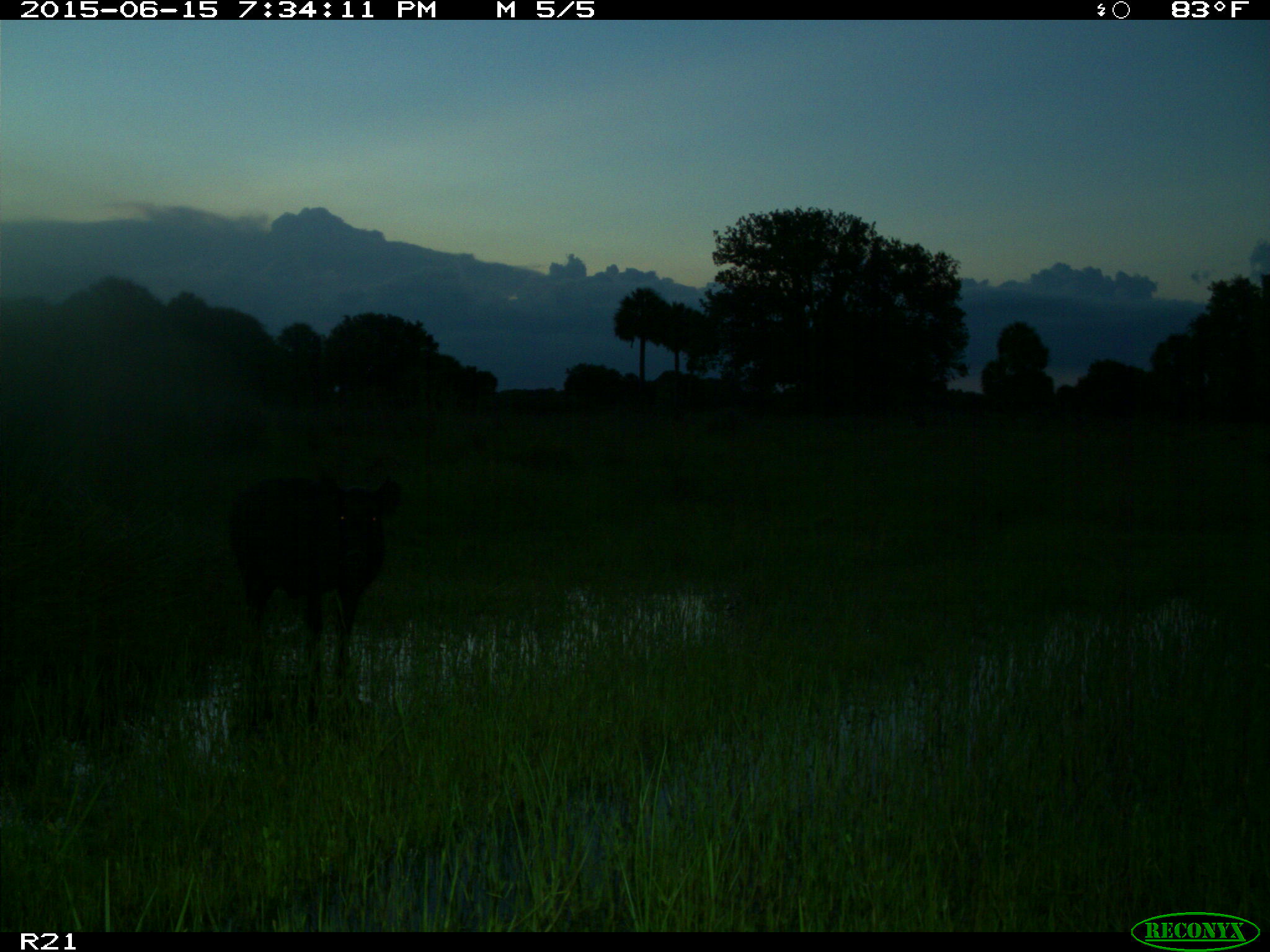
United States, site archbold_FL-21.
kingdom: Animalia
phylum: Chordata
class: Mammalia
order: Artiodactyla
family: Suidae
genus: Sus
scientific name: Sus scrofa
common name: wild boar